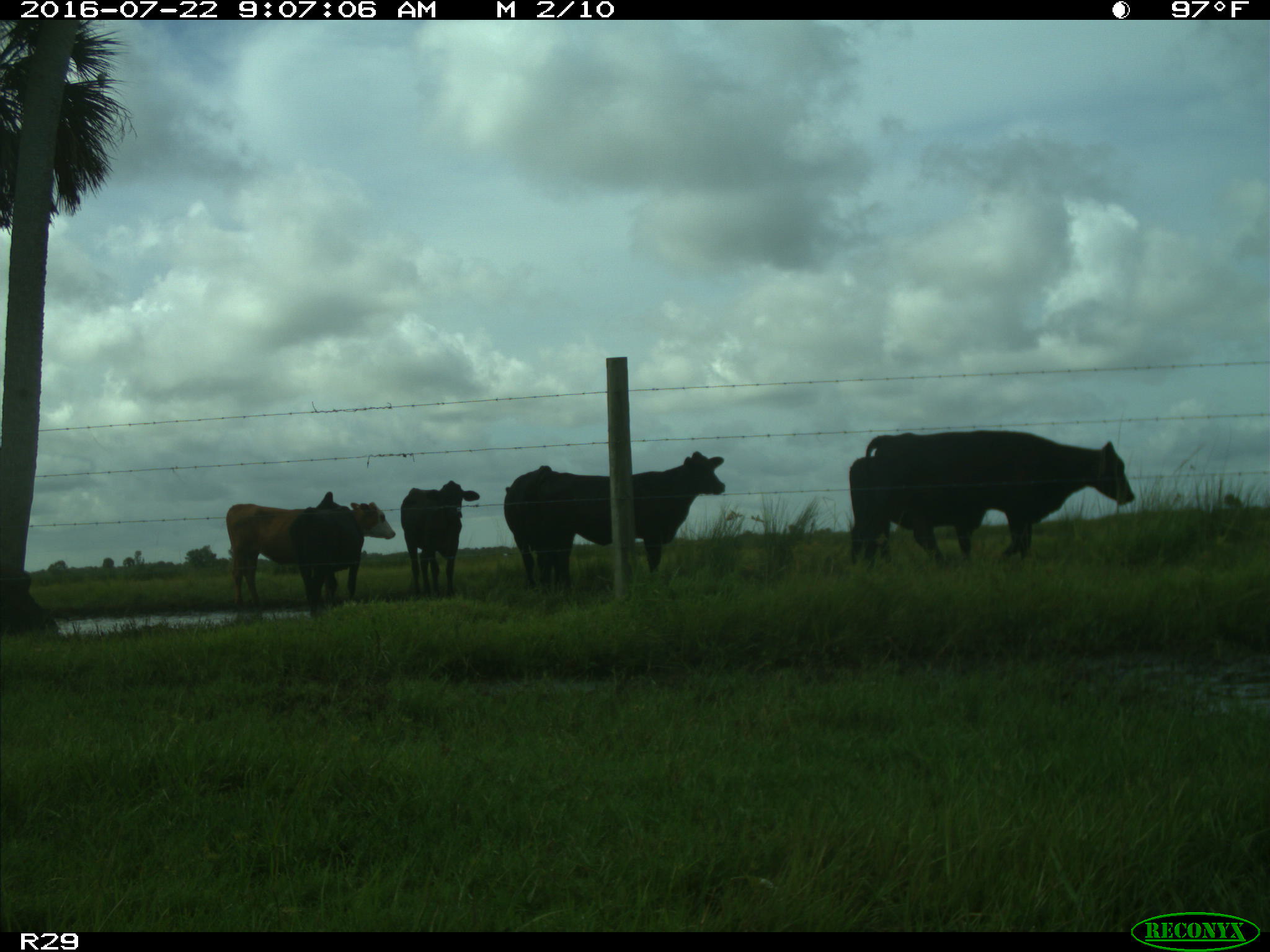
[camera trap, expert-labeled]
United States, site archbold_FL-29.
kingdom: Animalia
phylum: Chordata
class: Mammalia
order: Artiodactyla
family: Bovidae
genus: Bos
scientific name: Bos taurus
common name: domestic cow